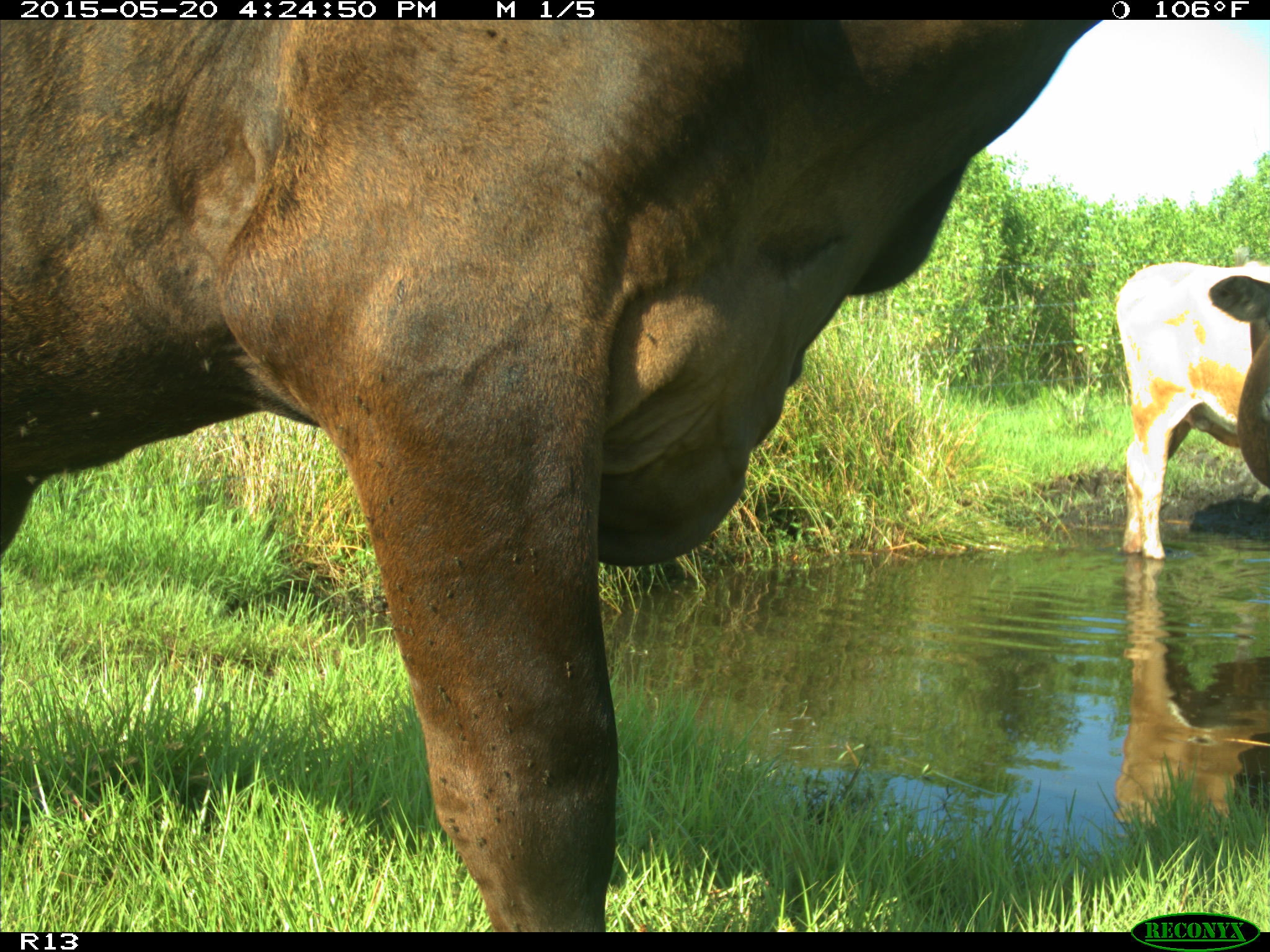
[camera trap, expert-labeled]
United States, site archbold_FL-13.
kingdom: Animalia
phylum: Chordata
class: Mammalia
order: Artiodactyla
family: Bovidae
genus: Bos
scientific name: Bos taurus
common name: domestic cow